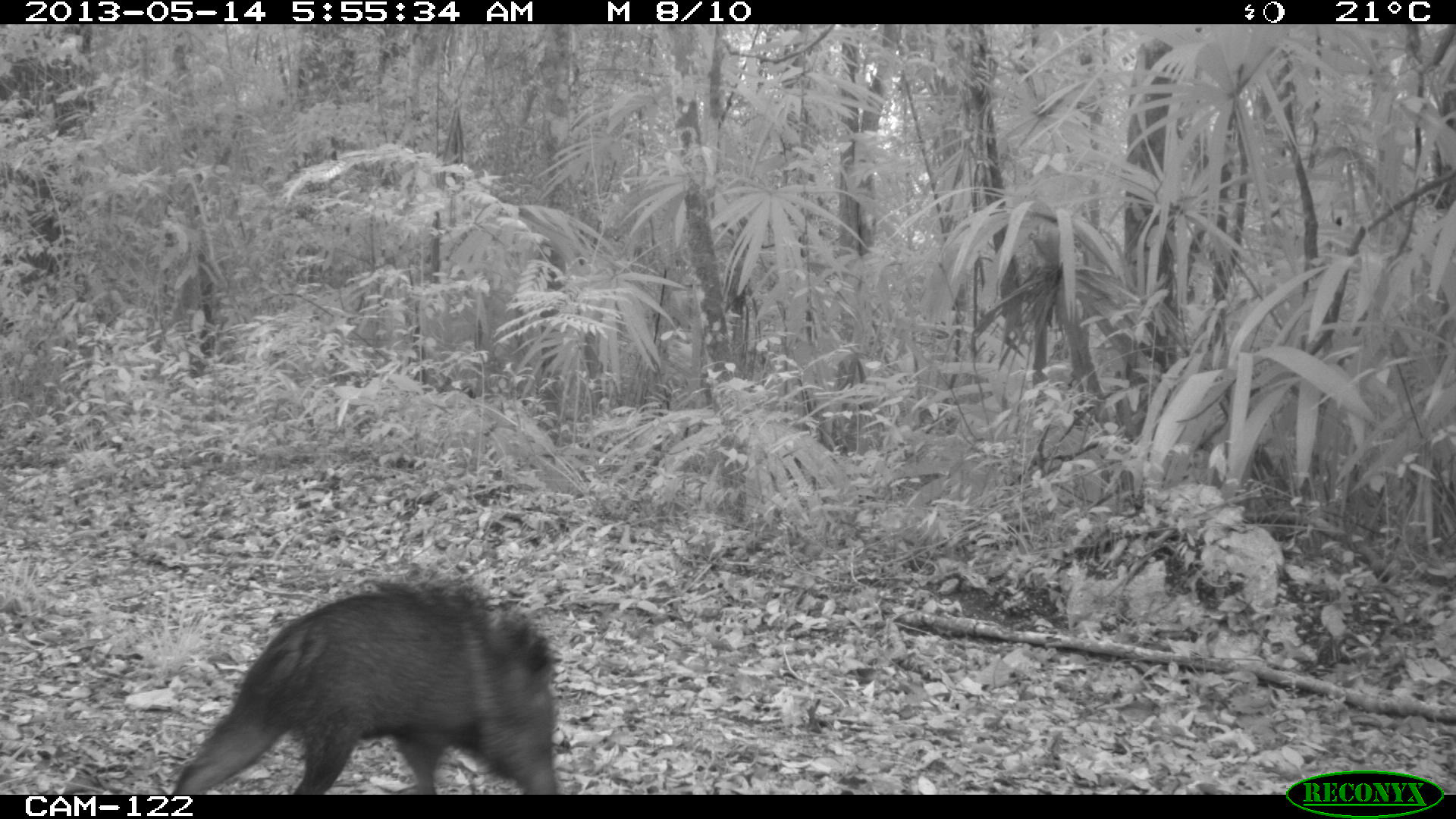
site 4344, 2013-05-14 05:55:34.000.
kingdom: Animalia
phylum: Chordata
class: Mammalia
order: Artiodactyla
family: Tayassuidae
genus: Pecari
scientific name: Pecari tajacu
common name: collared peccary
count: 2